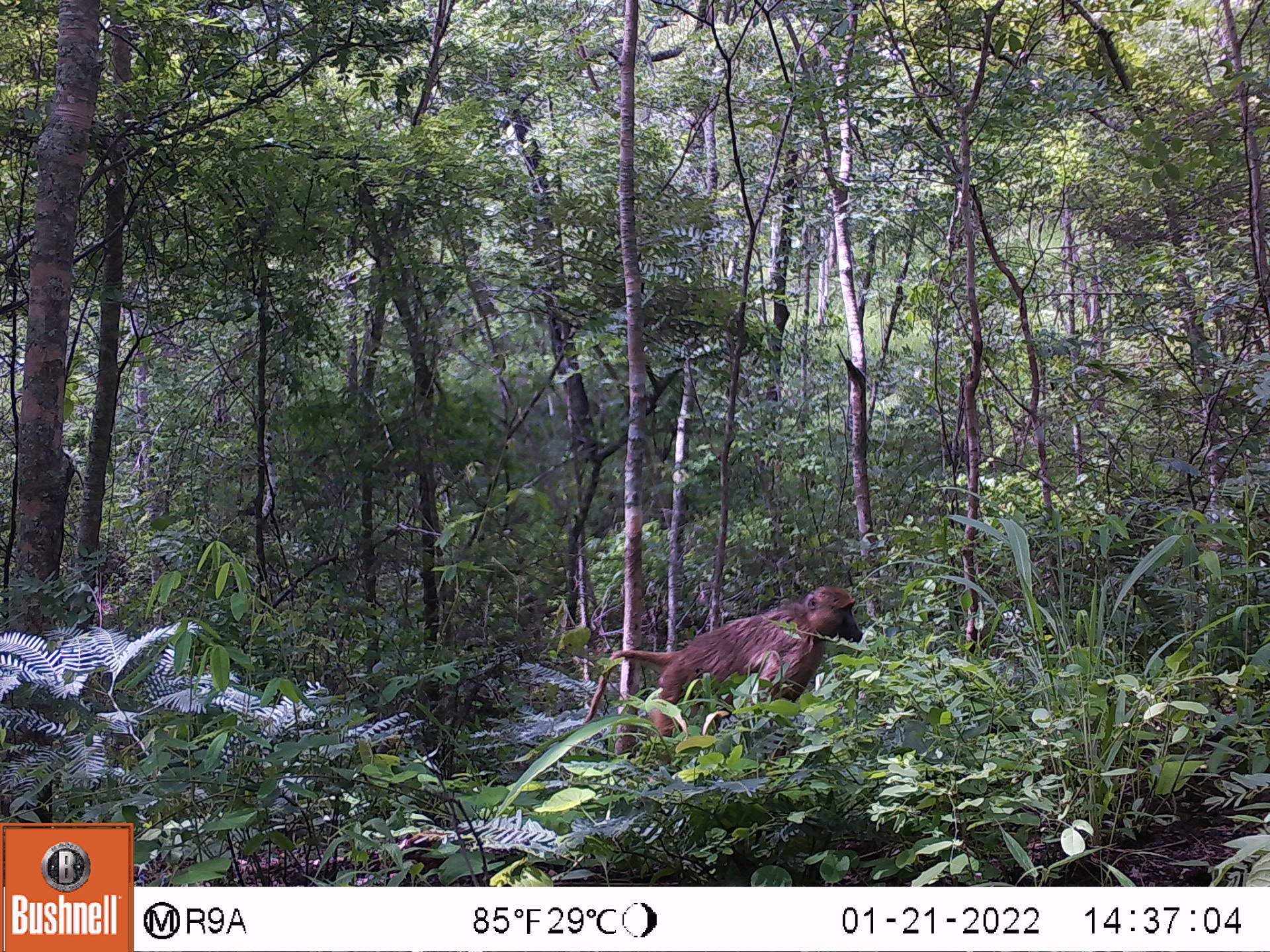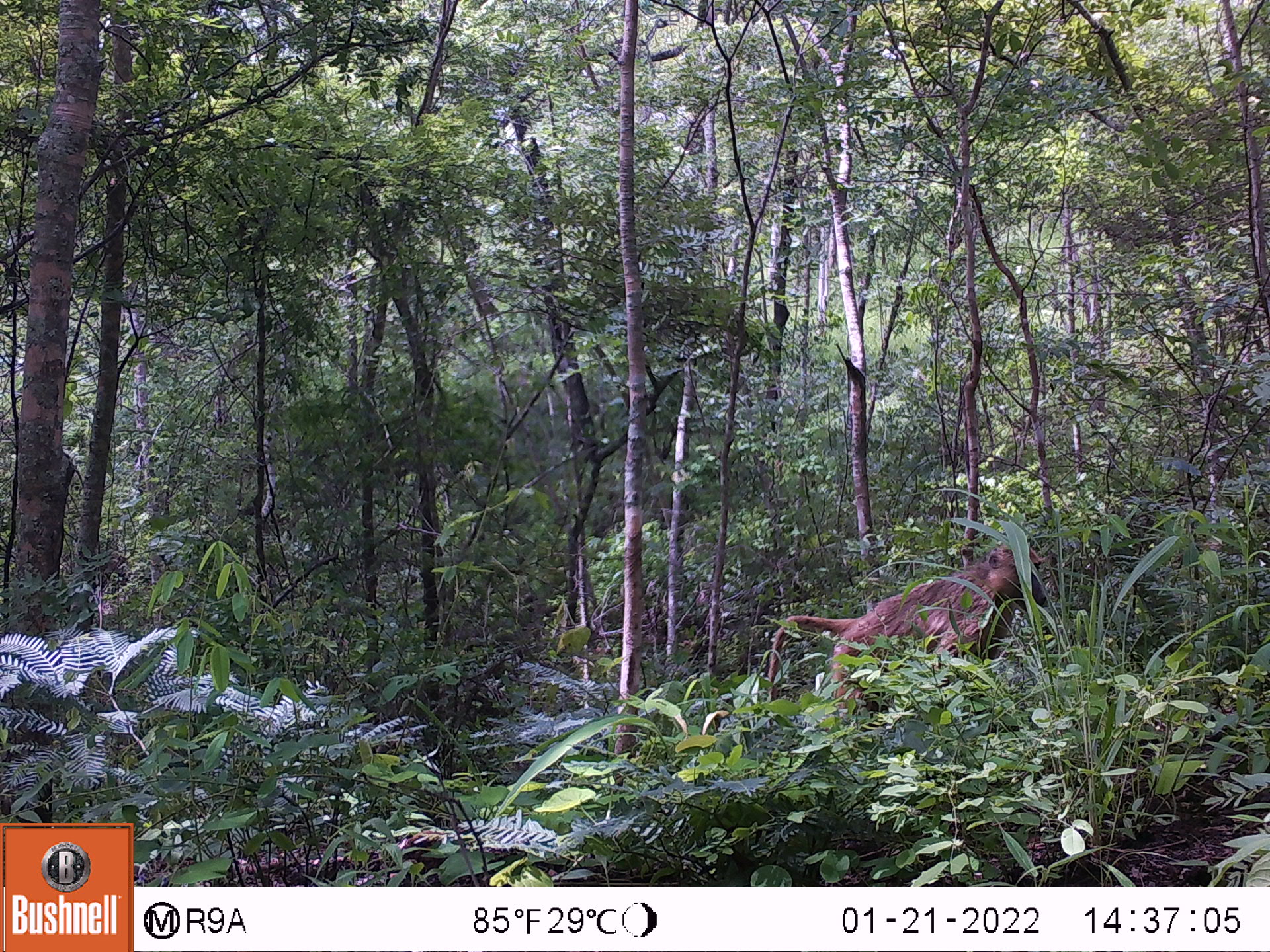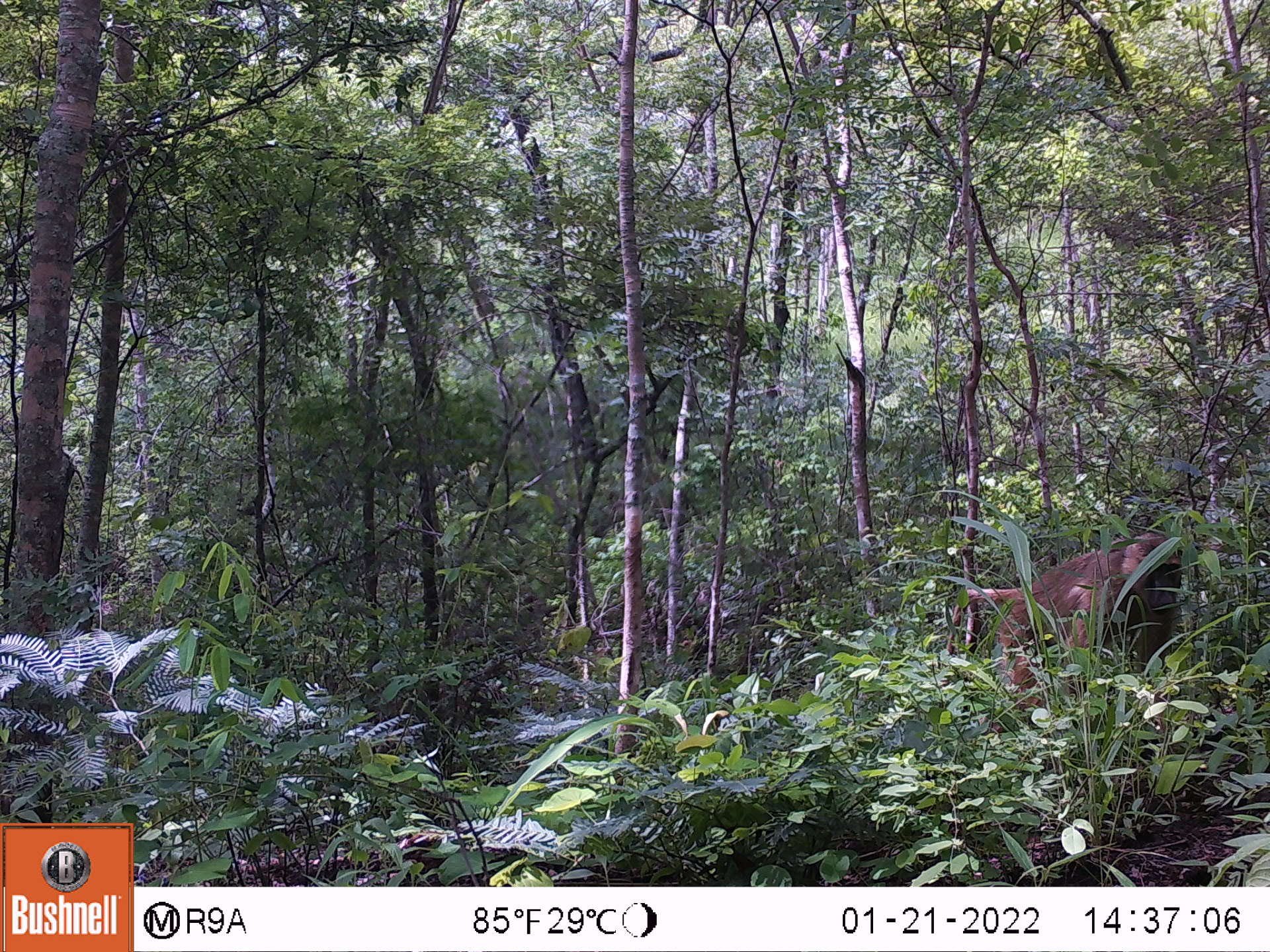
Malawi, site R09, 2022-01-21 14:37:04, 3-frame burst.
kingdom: Animalia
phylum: Chordata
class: Mammalia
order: Primates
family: Cercopithecidae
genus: Papio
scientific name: Papio cynocephalus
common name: yellow baboon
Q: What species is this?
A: Yellow baboon (Papio cynocephalus).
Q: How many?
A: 1.